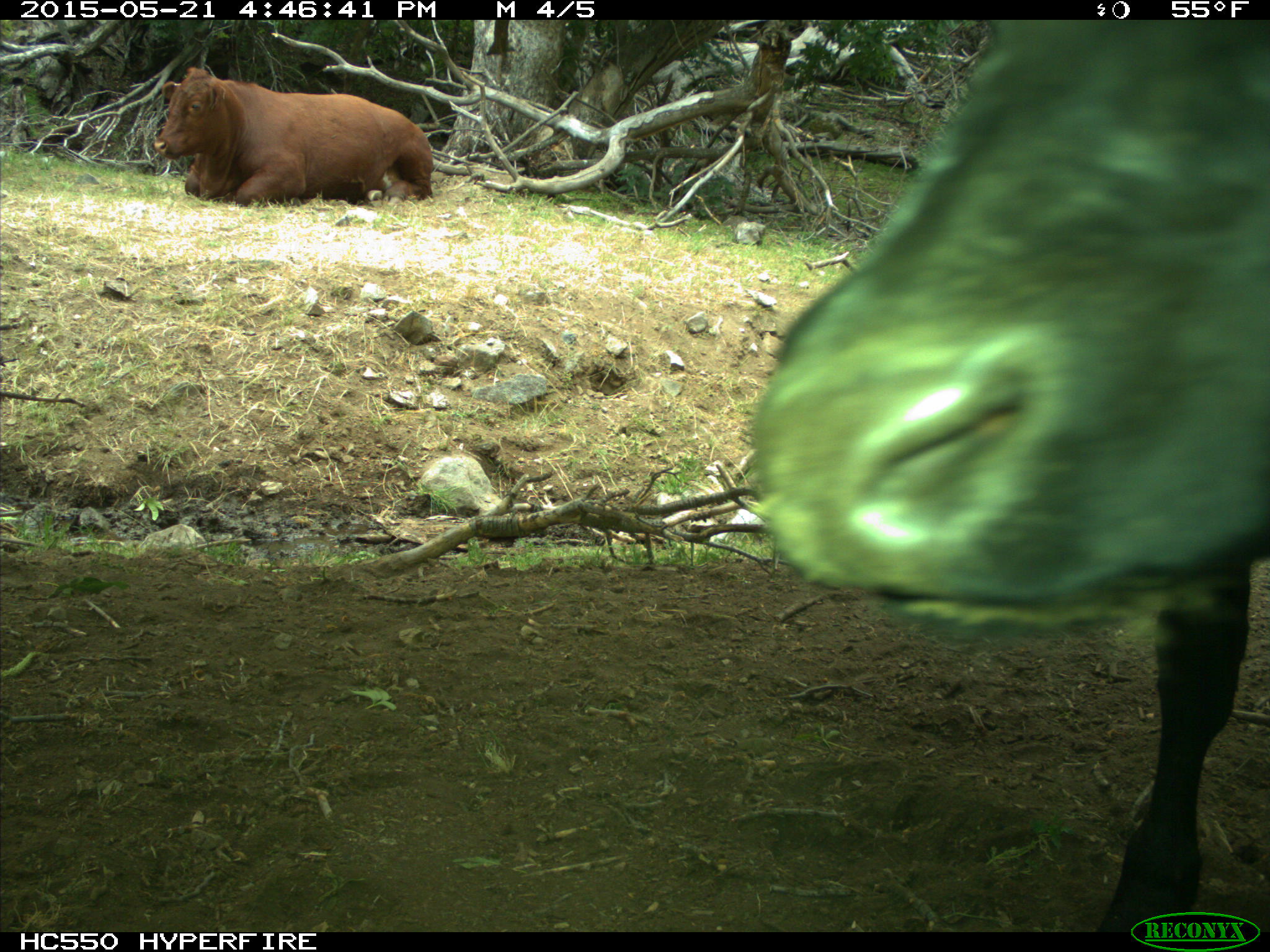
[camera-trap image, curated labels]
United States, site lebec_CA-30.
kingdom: Animalia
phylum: Chordata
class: Mammalia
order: Artiodactyla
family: Bovidae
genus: Bos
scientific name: Bos taurus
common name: domestic cow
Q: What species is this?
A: Bos taurus (domestic cow).